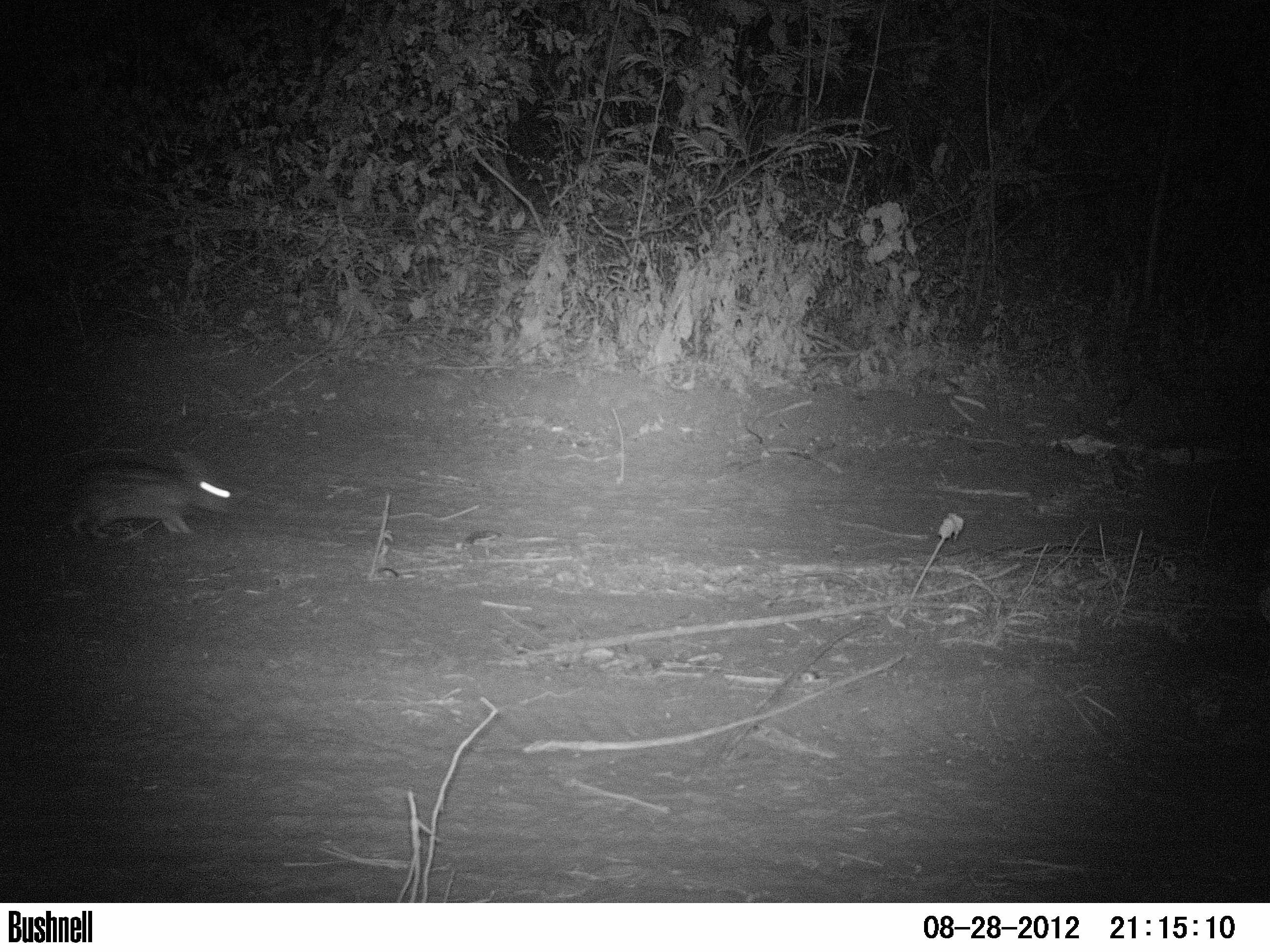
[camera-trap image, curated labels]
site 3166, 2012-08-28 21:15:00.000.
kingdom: Animalia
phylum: Chordata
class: Mammalia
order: Lagomorpha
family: Leporidae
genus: Sylvilagus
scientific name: Sylvilagus brasiliensis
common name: tapeti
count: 1